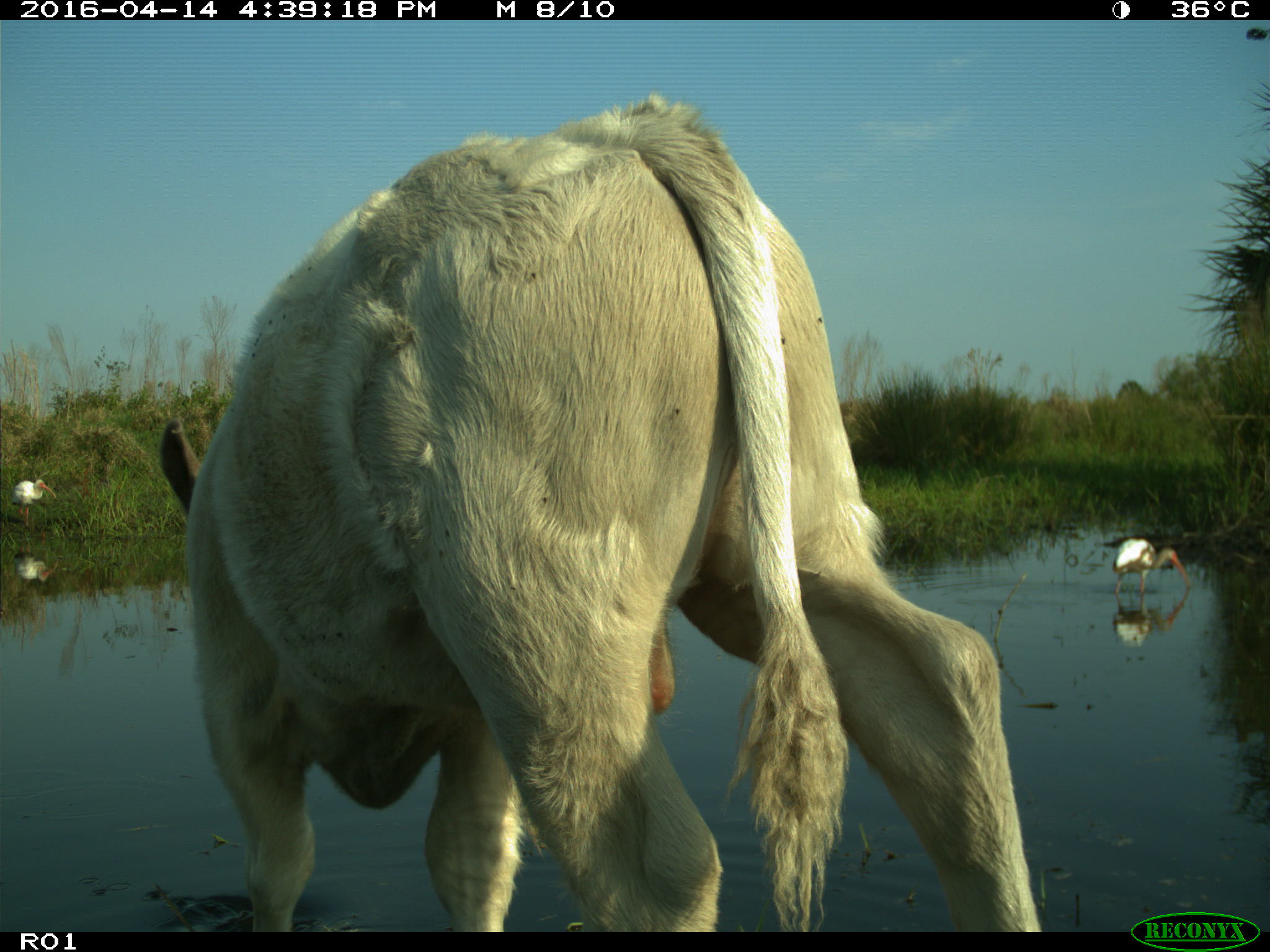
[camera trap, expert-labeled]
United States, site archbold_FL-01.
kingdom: Animalia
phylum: Chordata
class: Mammalia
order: Artiodactyla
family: Bovidae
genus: Bos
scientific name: Bos taurus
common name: domestic cow